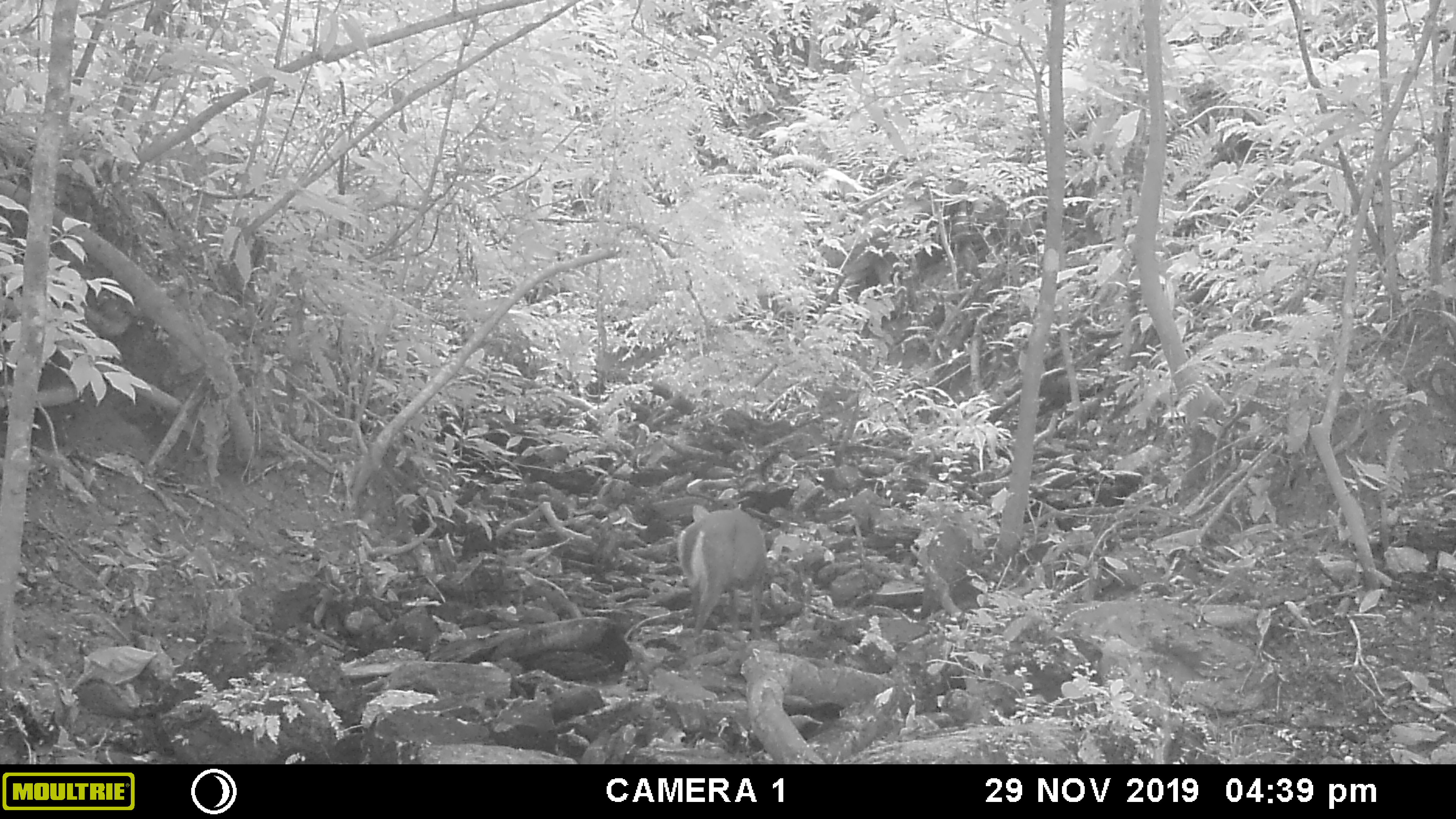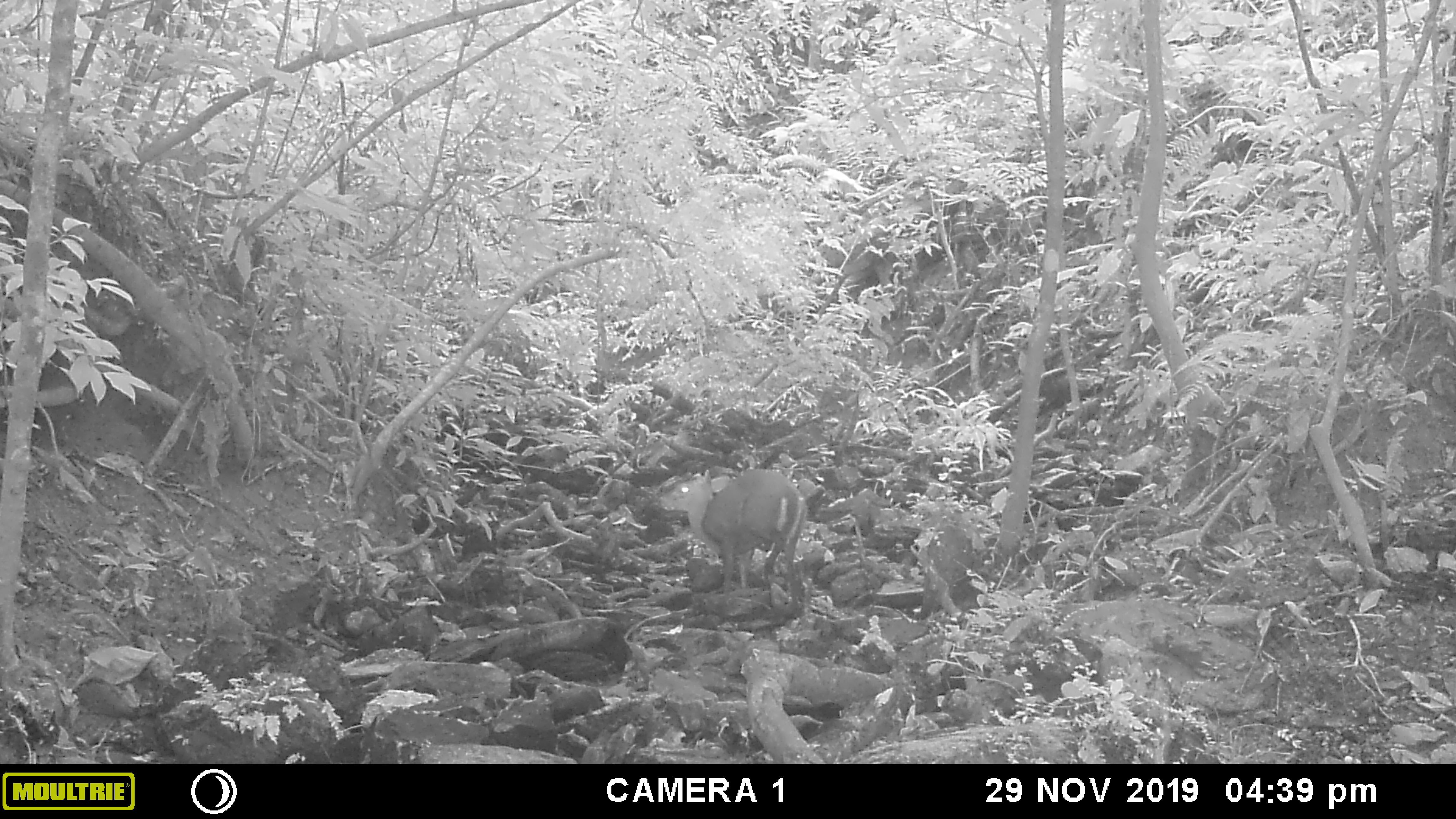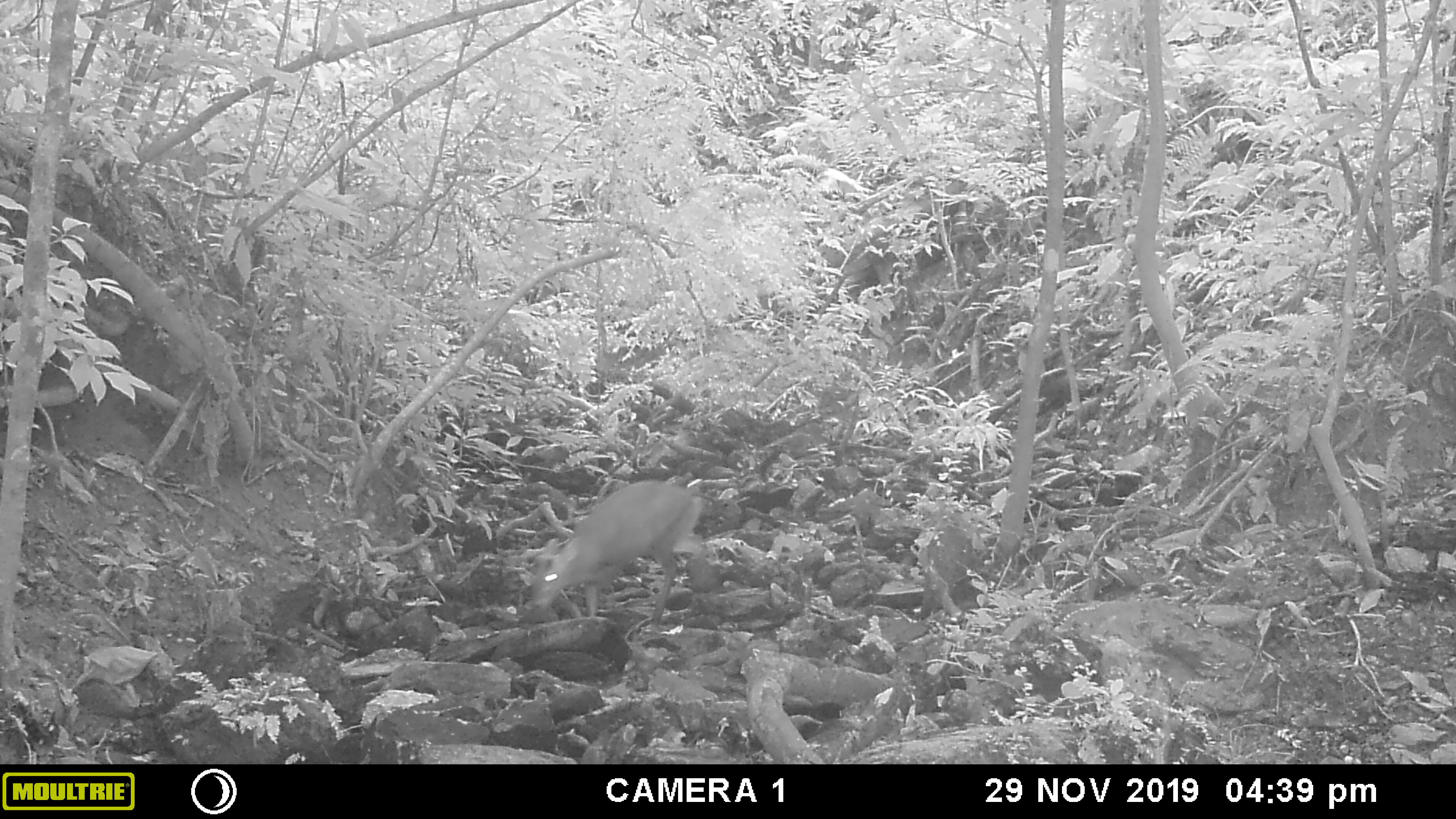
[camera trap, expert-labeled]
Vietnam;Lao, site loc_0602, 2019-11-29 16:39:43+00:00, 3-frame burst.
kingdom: Animalia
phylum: Chordata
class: Mammalia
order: Artiodactyla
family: Cervidae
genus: Muntiacus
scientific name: Muntiacus rooseveltorum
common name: roosevelt's muntjac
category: roosevelts muntjac group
Roosevelts muntjac group (roosevelt's muntjac) (Muntiacus rooseveltorum). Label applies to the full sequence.